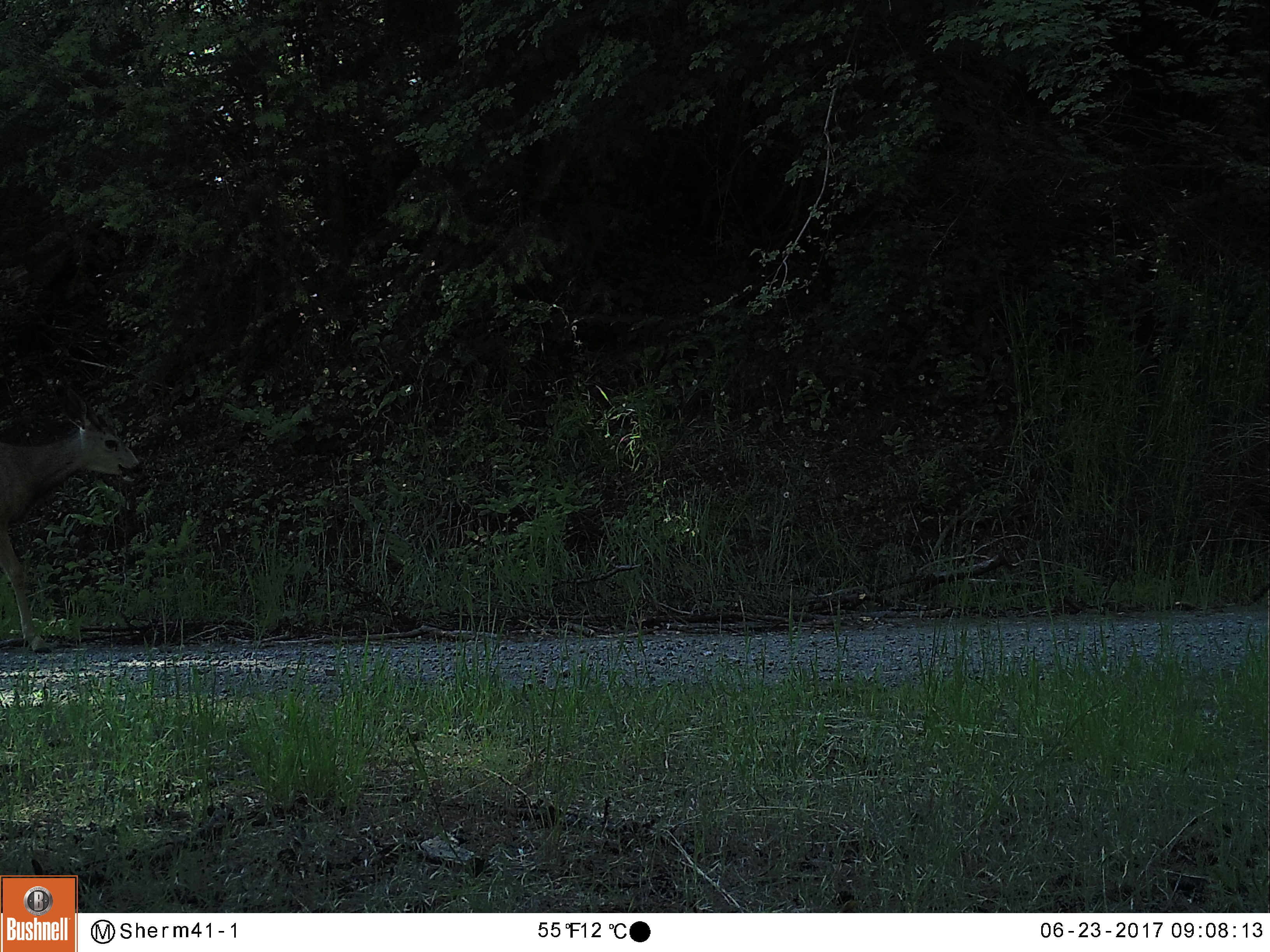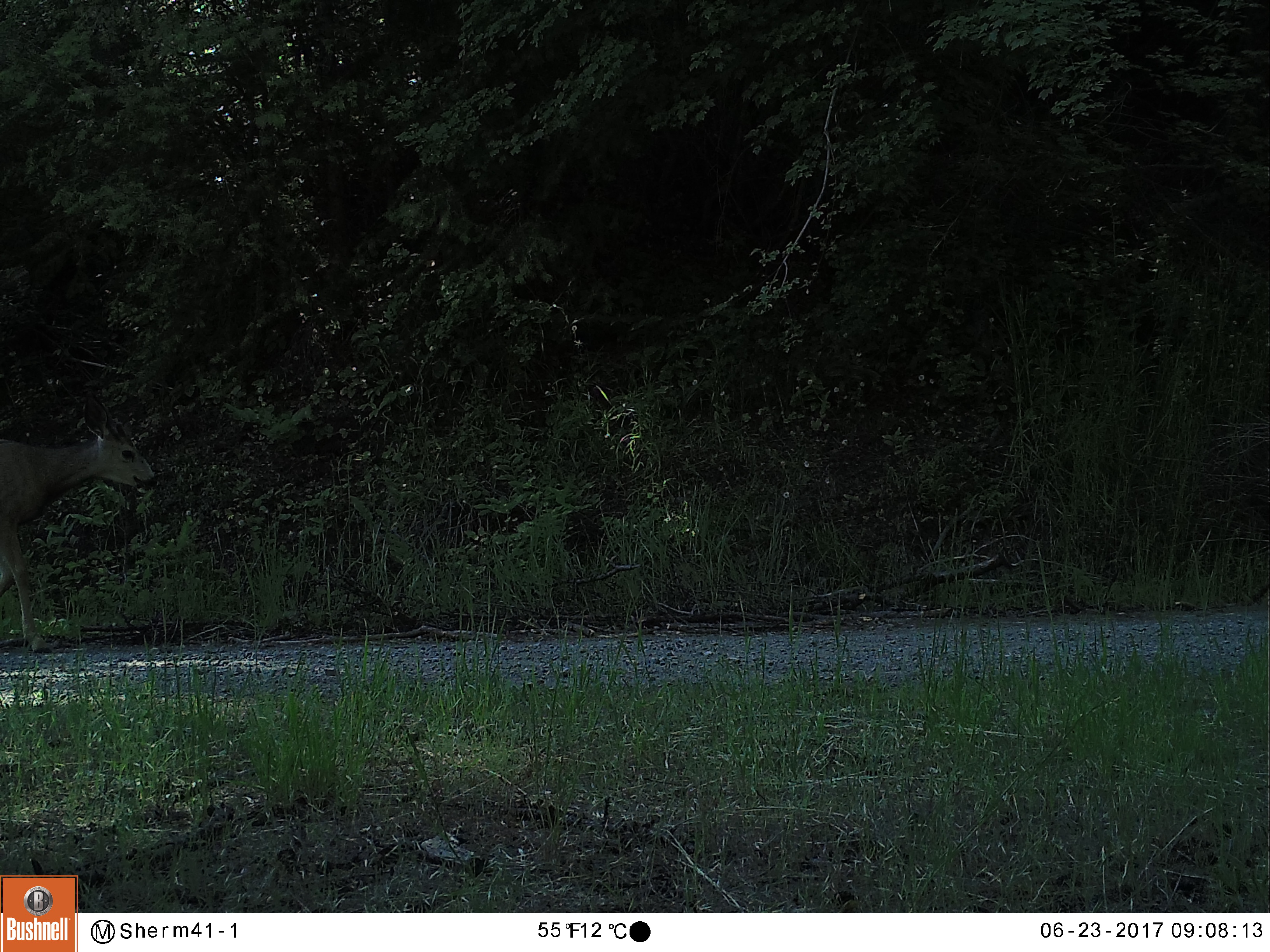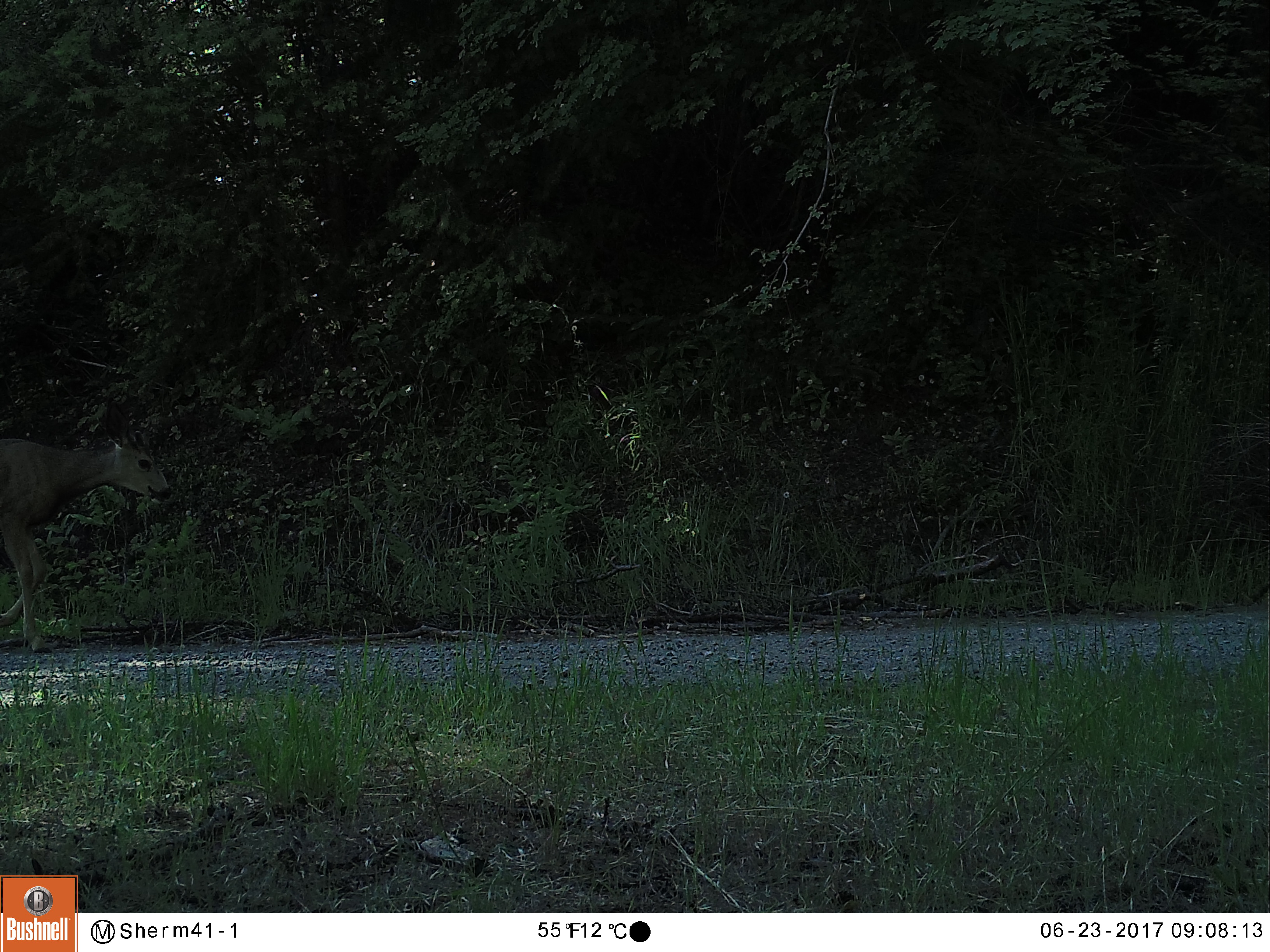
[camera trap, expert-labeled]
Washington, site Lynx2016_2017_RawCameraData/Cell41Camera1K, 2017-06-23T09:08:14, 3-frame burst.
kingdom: Animalia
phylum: Chordata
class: Mammalia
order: Artiodactyla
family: Cervidae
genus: Odocoileus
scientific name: Odocoileus hemionus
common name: mule deer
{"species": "Odocoileus hemionus (mule deer)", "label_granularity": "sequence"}